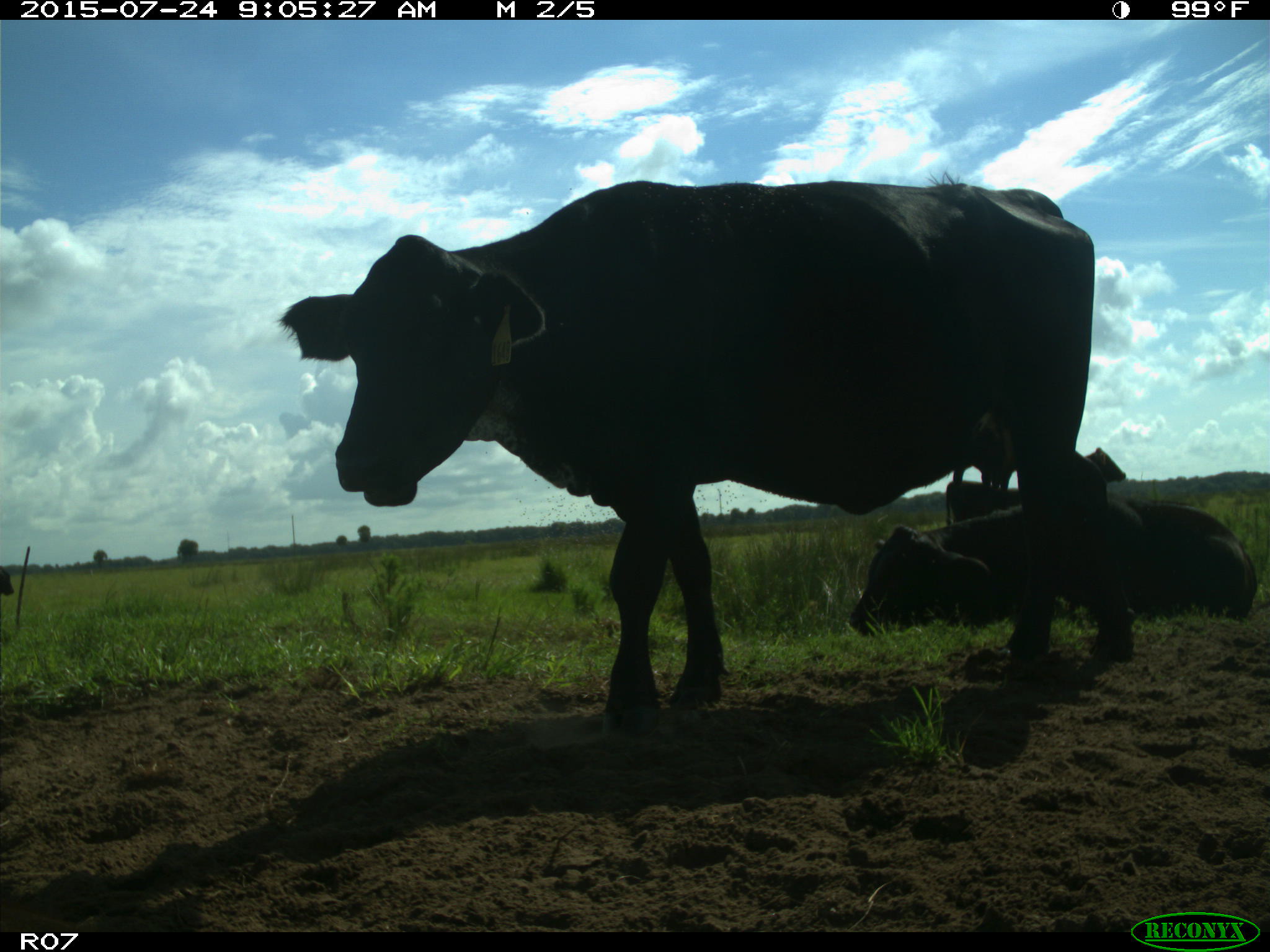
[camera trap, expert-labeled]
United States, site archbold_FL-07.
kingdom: Animalia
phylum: Chordata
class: Mammalia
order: Artiodactyla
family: Bovidae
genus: Bos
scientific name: Bos taurus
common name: domestic cow